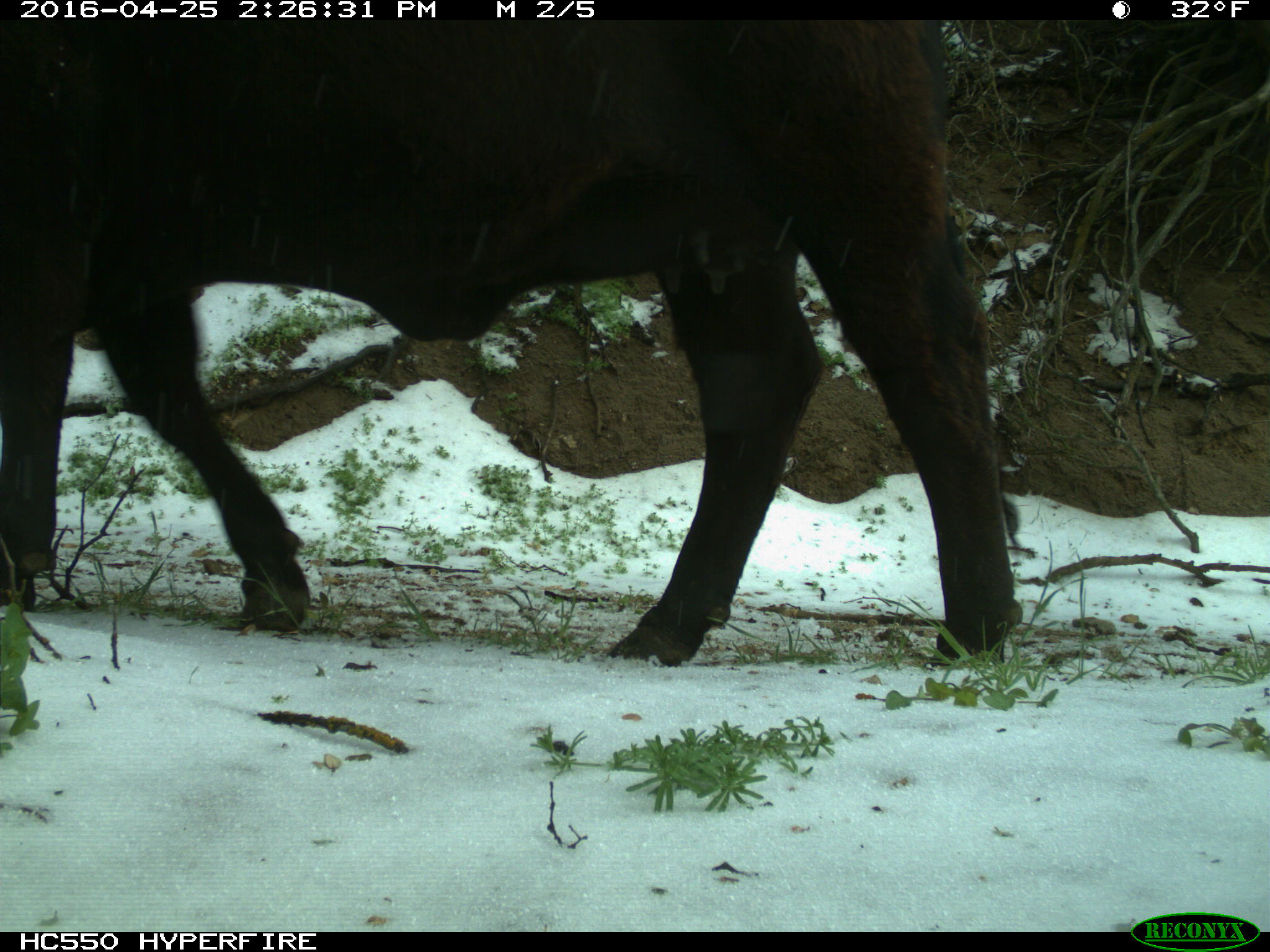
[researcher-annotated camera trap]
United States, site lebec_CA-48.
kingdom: Animalia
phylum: Chordata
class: Mammalia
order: Artiodactyla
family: Bovidae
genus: Bos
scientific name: Bos taurus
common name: domestic cow